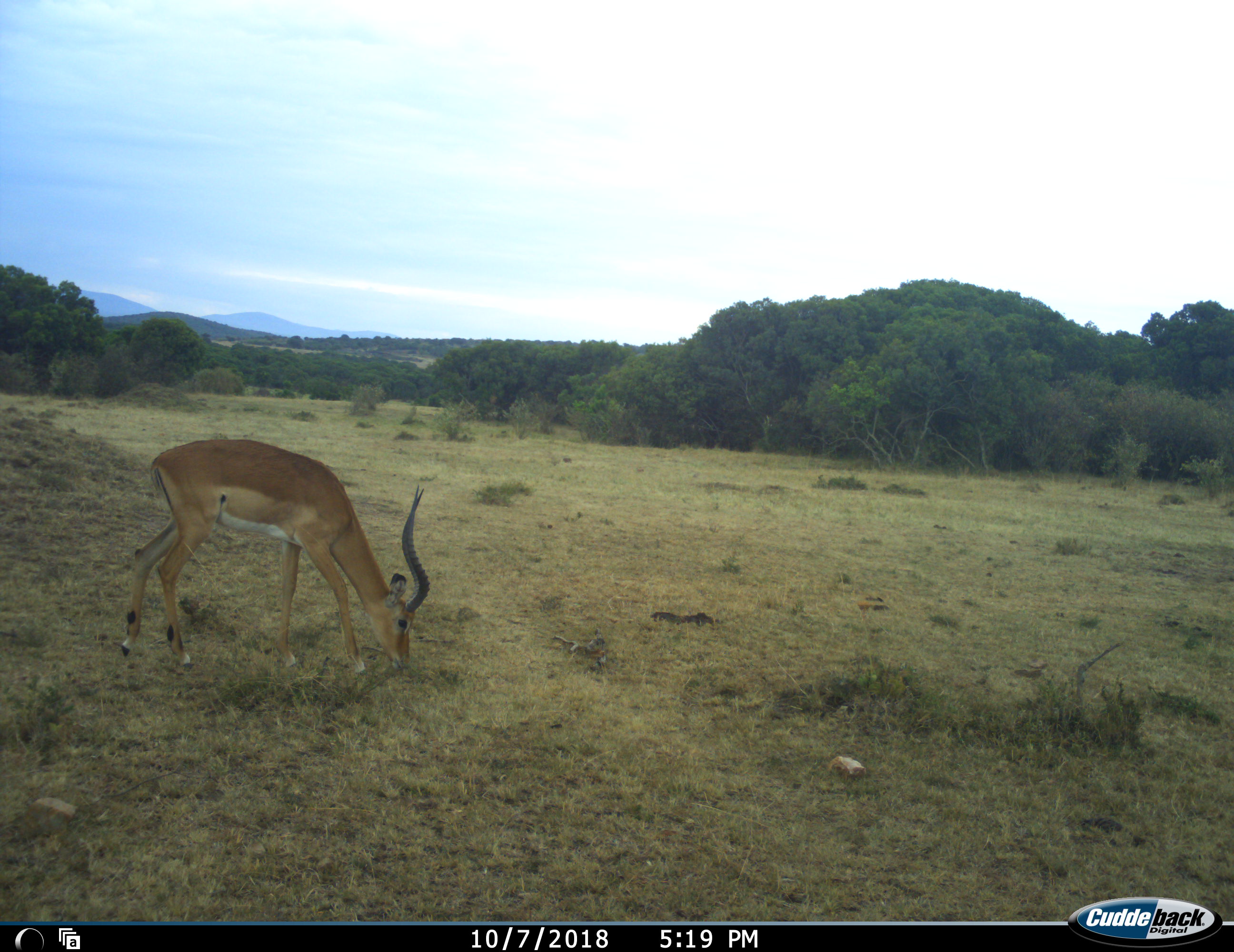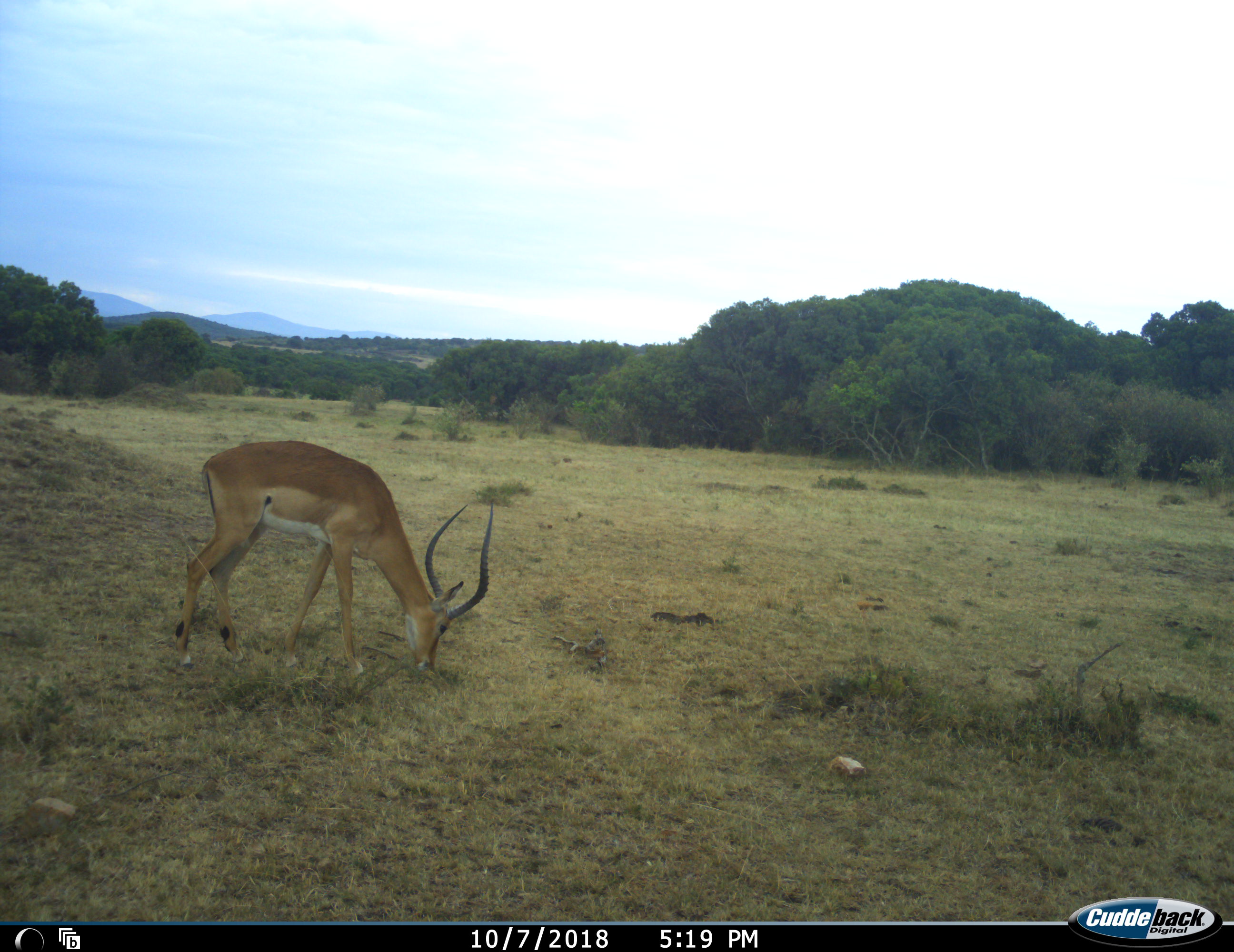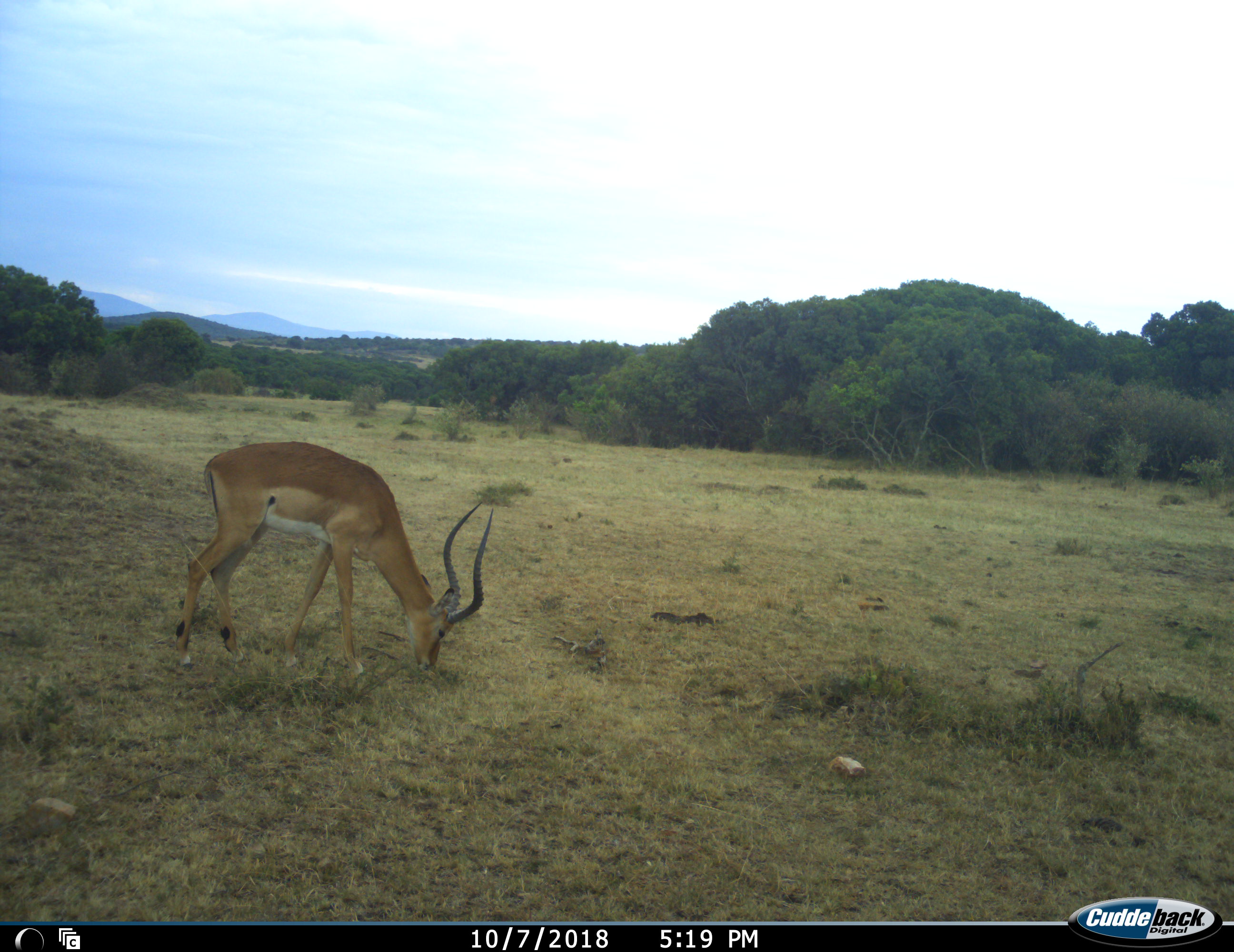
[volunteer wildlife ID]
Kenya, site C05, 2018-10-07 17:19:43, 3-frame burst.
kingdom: Animalia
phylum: Chordata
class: Mammalia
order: Artiodactyla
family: Bovidae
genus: Aepyceros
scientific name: Aepyceros melampus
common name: impala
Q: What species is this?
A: Impala (Aepyceros melampus).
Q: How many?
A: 1.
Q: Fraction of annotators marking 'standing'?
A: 11%.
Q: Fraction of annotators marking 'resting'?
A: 0%.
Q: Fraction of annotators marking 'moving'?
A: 22%.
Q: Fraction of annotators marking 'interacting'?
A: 0%.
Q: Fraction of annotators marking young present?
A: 0%.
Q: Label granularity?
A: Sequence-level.